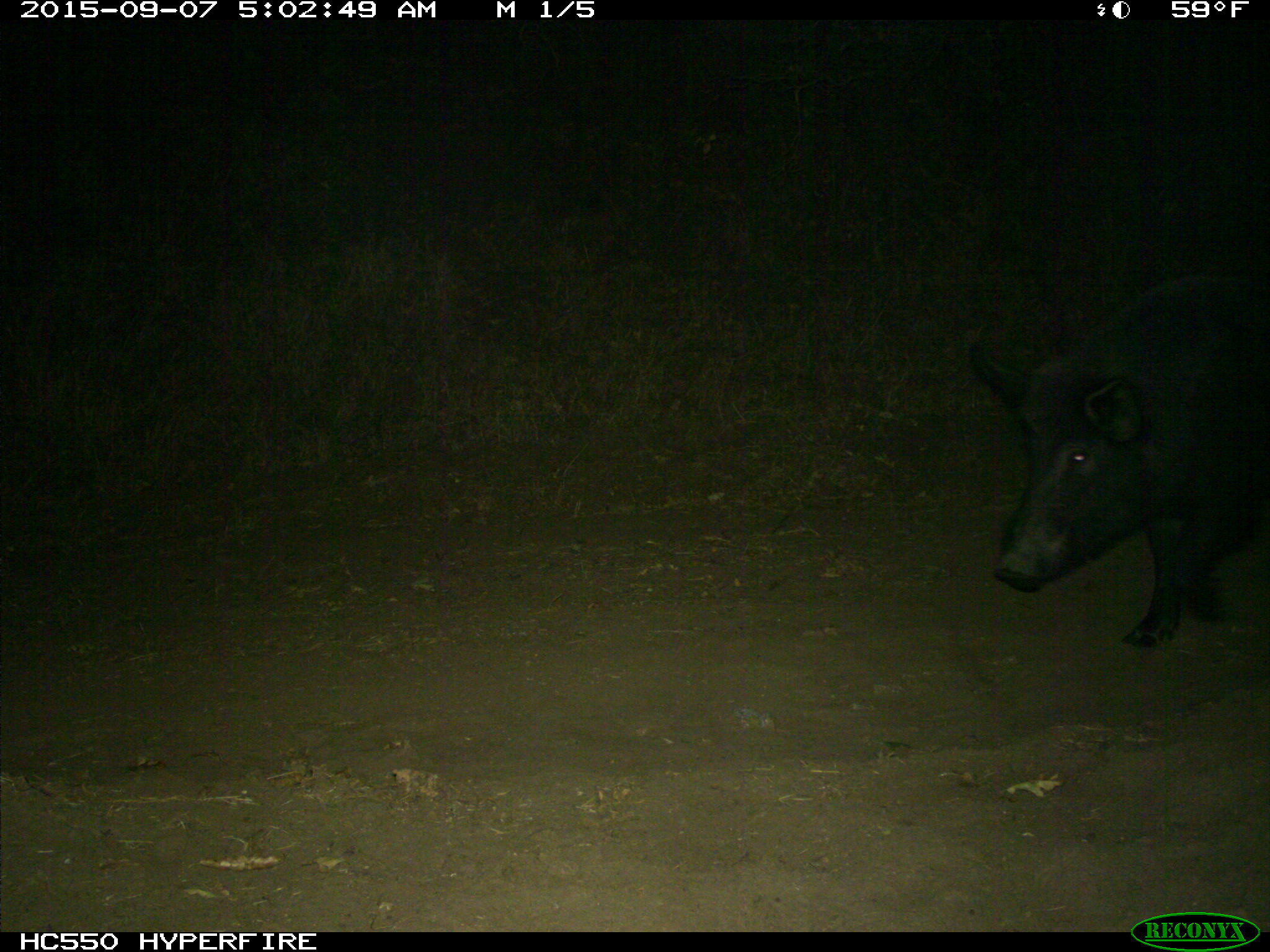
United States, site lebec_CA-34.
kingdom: Animalia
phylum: Chordata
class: Mammalia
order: Artiodactyla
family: Suidae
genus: Sus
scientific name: Sus scrofa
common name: wild boar